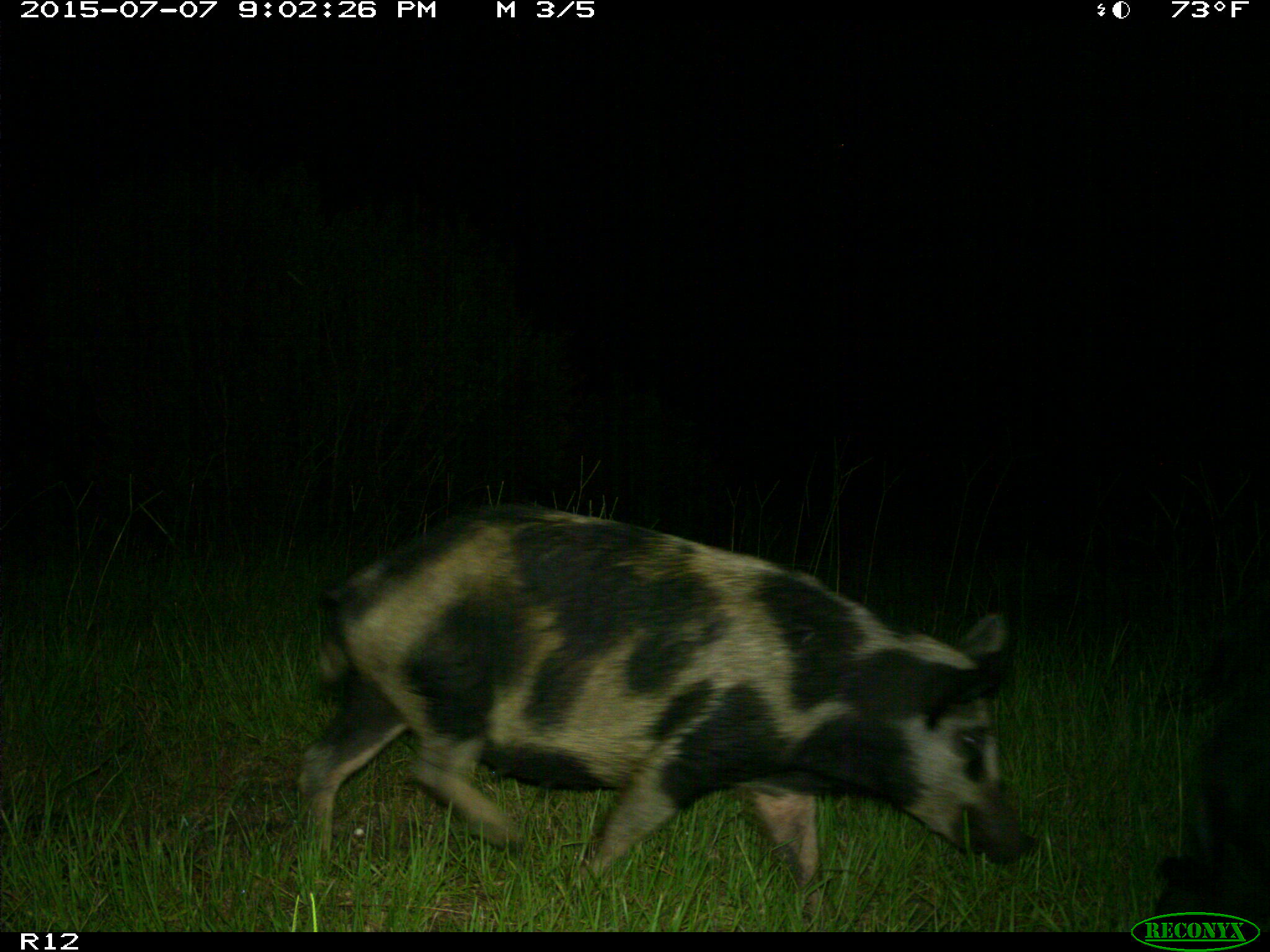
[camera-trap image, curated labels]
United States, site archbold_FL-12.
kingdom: Animalia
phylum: Chordata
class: Mammalia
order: Artiodactyla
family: Suidae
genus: Sus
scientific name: Sus scrofa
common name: wild boar